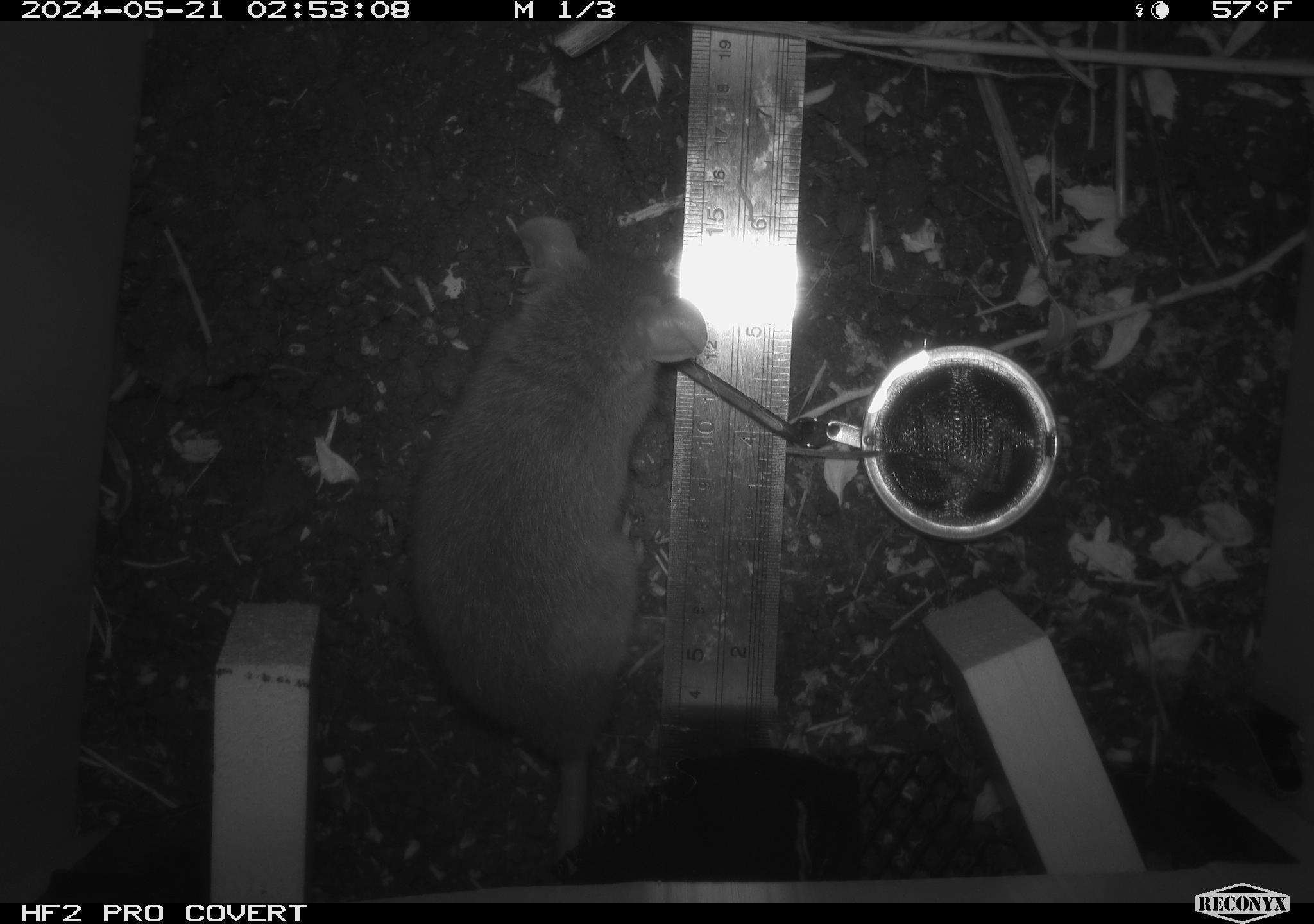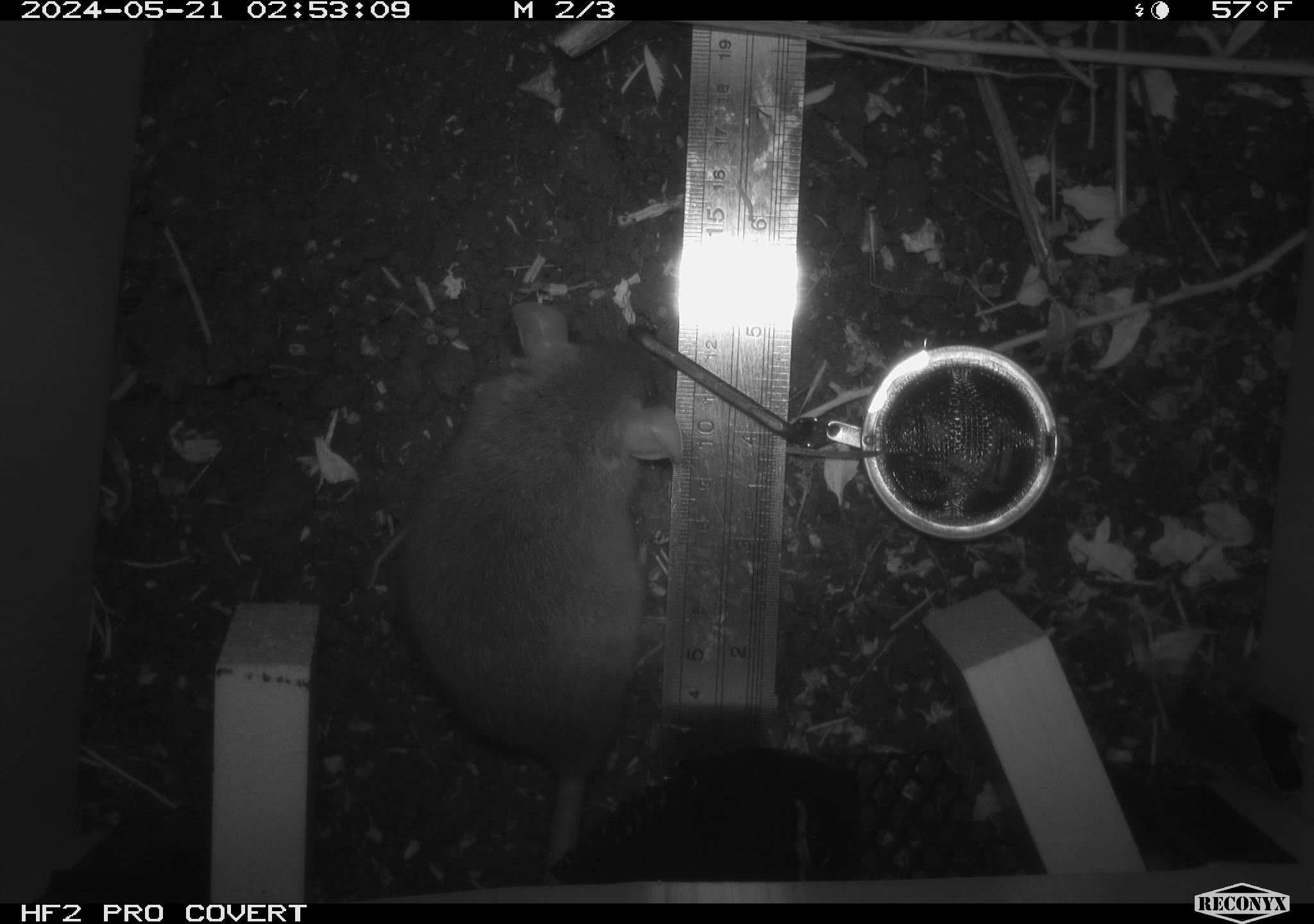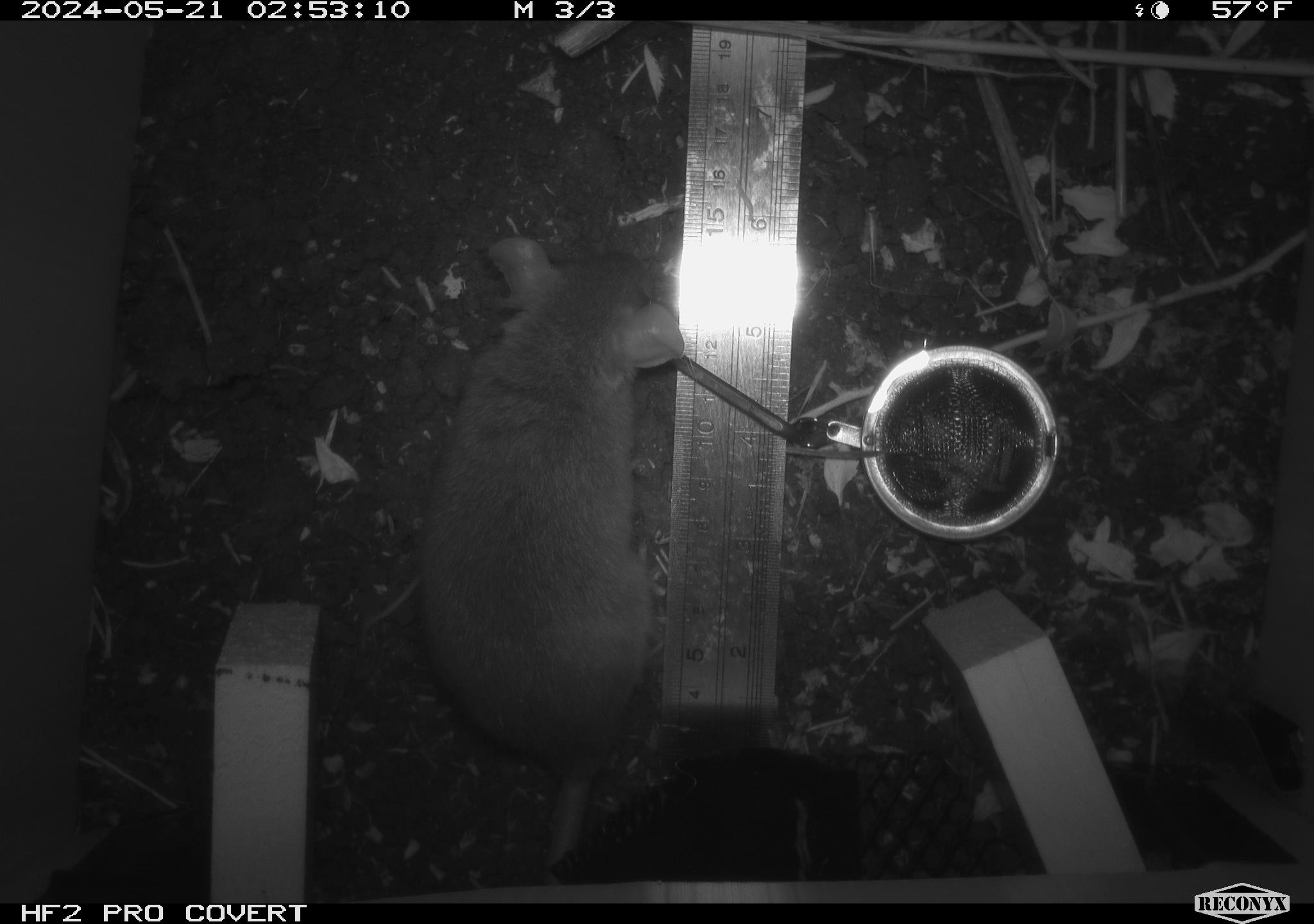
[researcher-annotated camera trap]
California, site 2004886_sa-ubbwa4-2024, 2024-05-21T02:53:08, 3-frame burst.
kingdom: Animalia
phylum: Chordata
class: Mammalia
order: Rodentia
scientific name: Rodentia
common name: woodrat or rat or mouse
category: woodrat or rat or mouse species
Woodrat or rat or mouse species (woodrat or rat or mouse) (Rodentia).